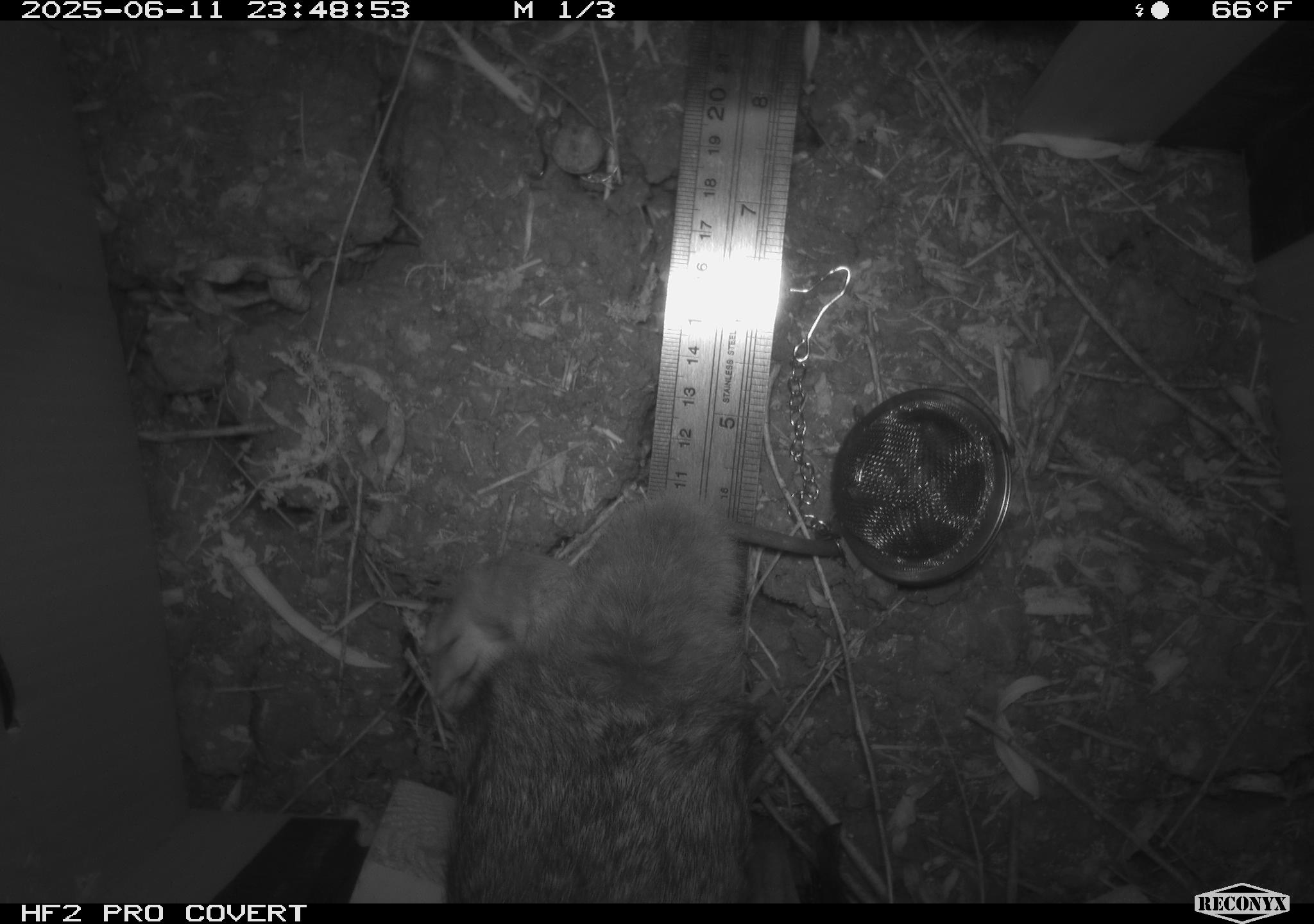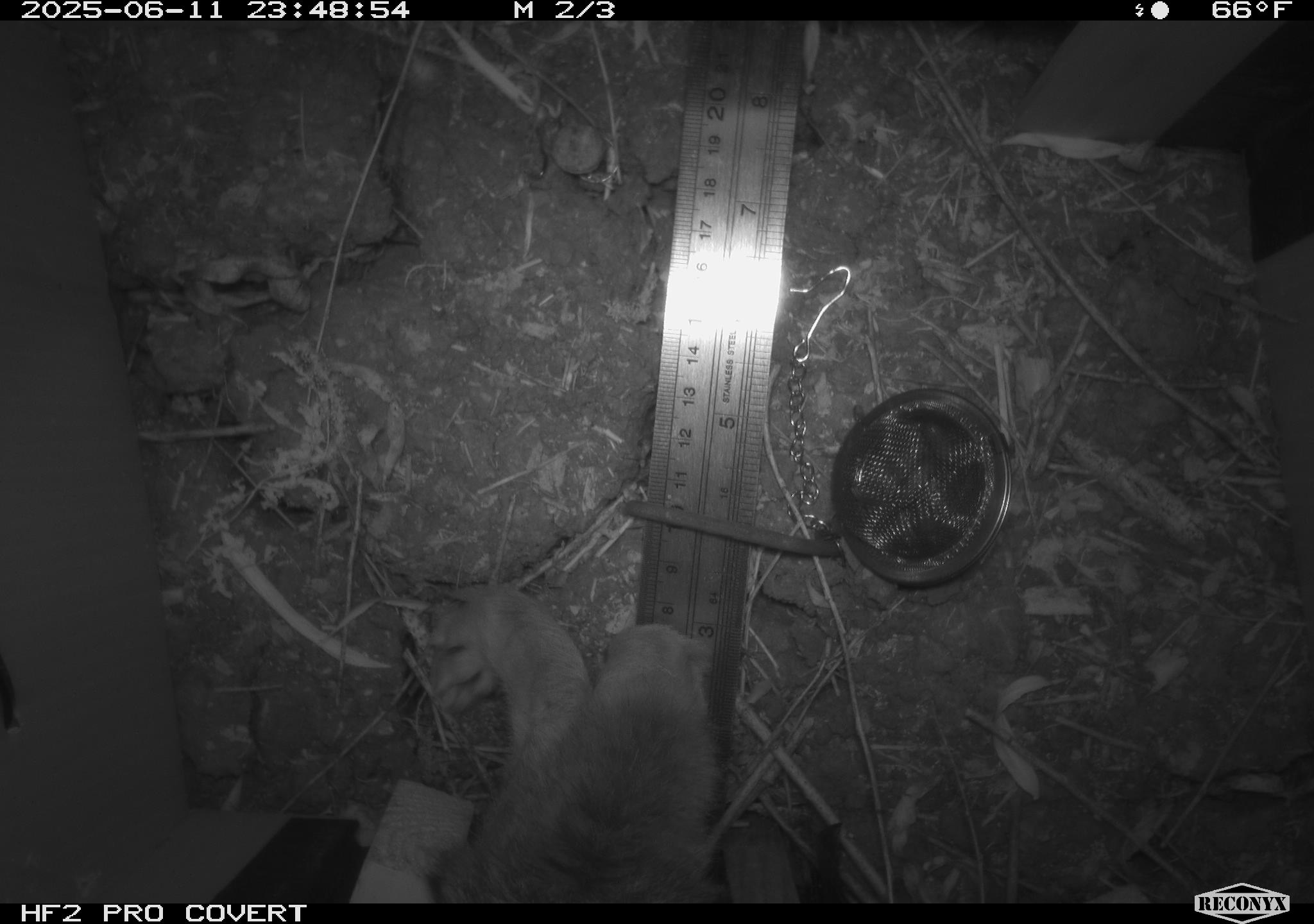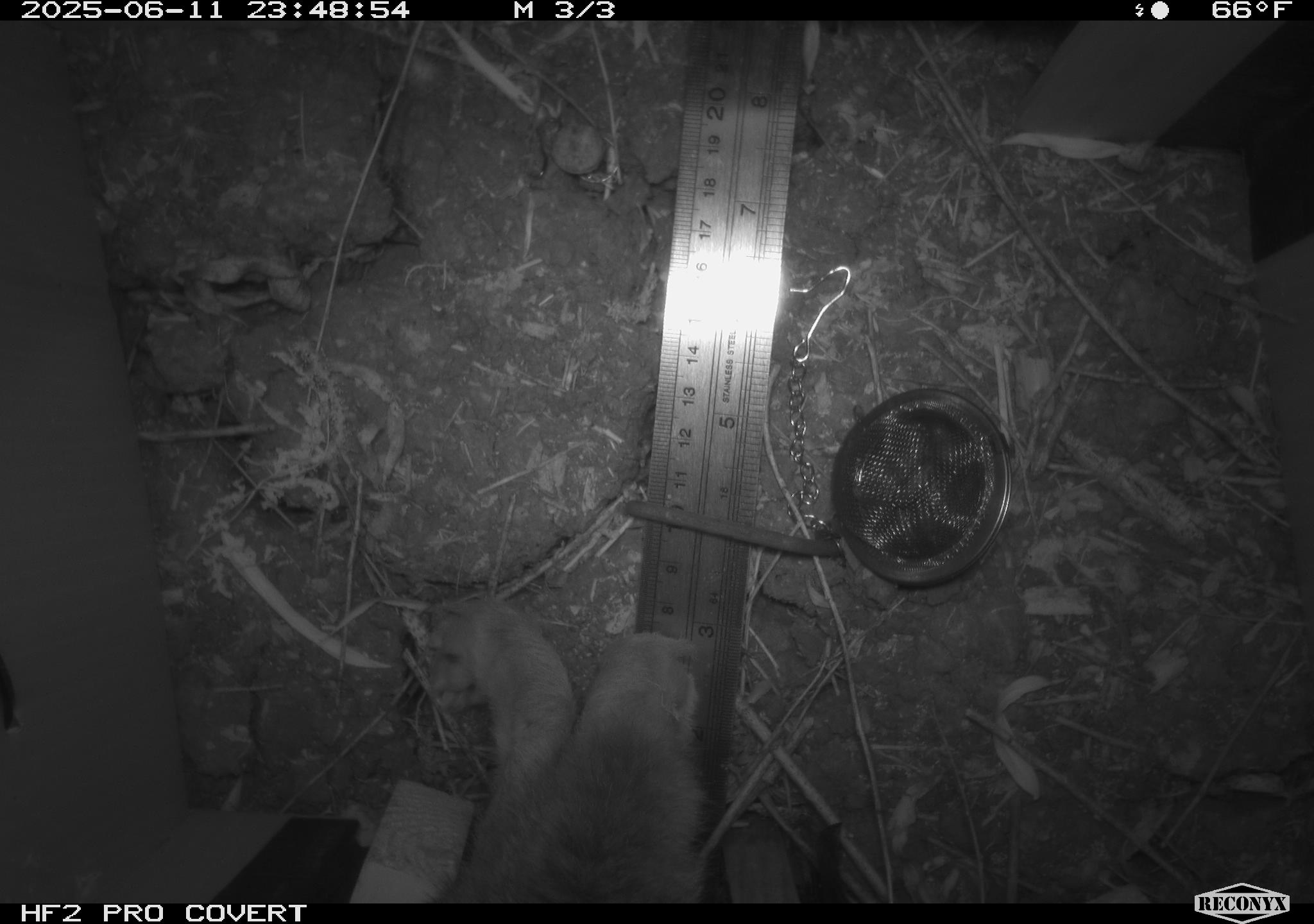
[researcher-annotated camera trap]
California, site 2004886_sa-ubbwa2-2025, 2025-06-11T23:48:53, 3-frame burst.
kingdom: Animalia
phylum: Chordata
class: Mammalia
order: Lagomorpha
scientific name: Lagomorpha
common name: hares, rabbits, and pikas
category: lagomorpha order